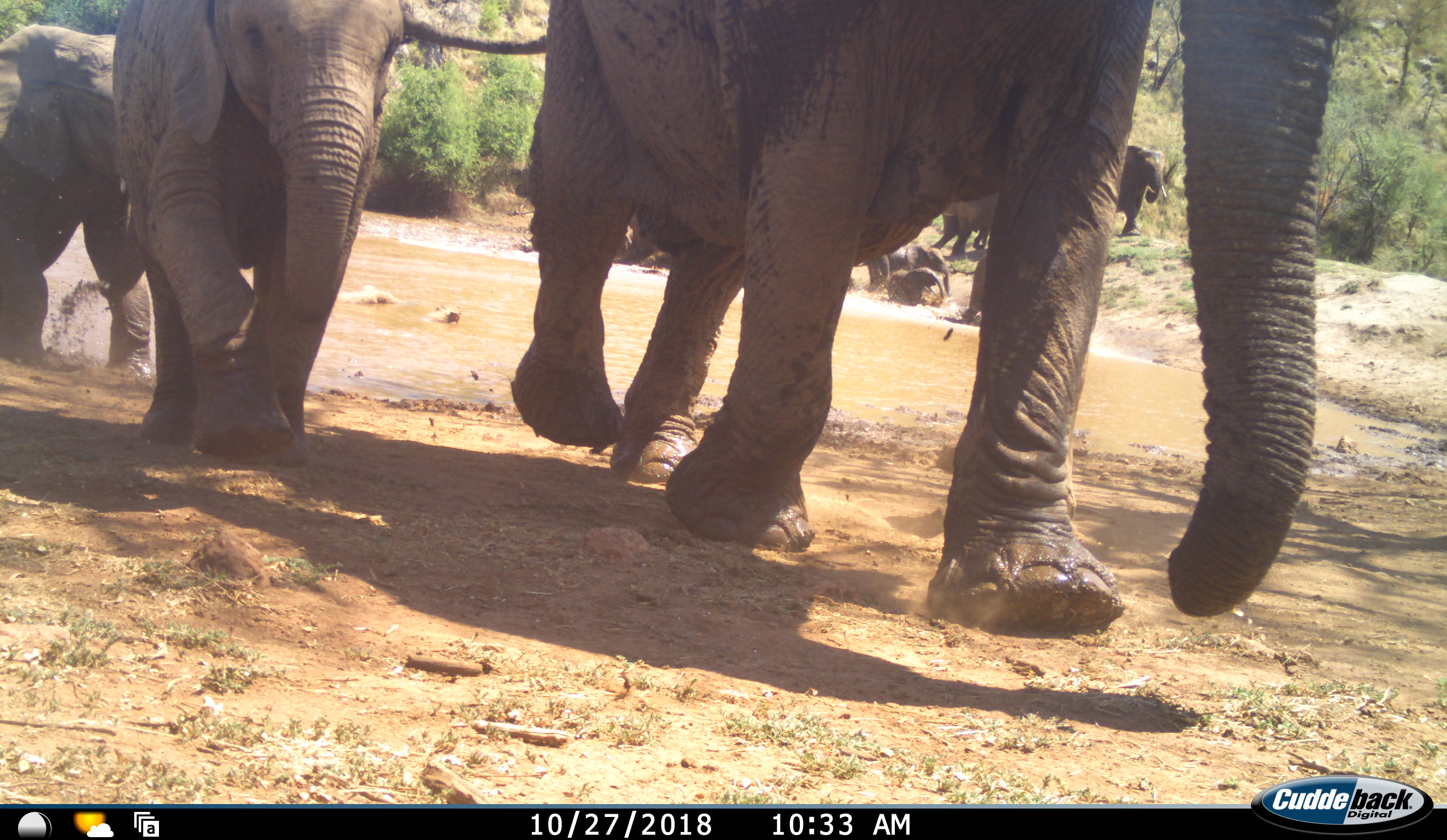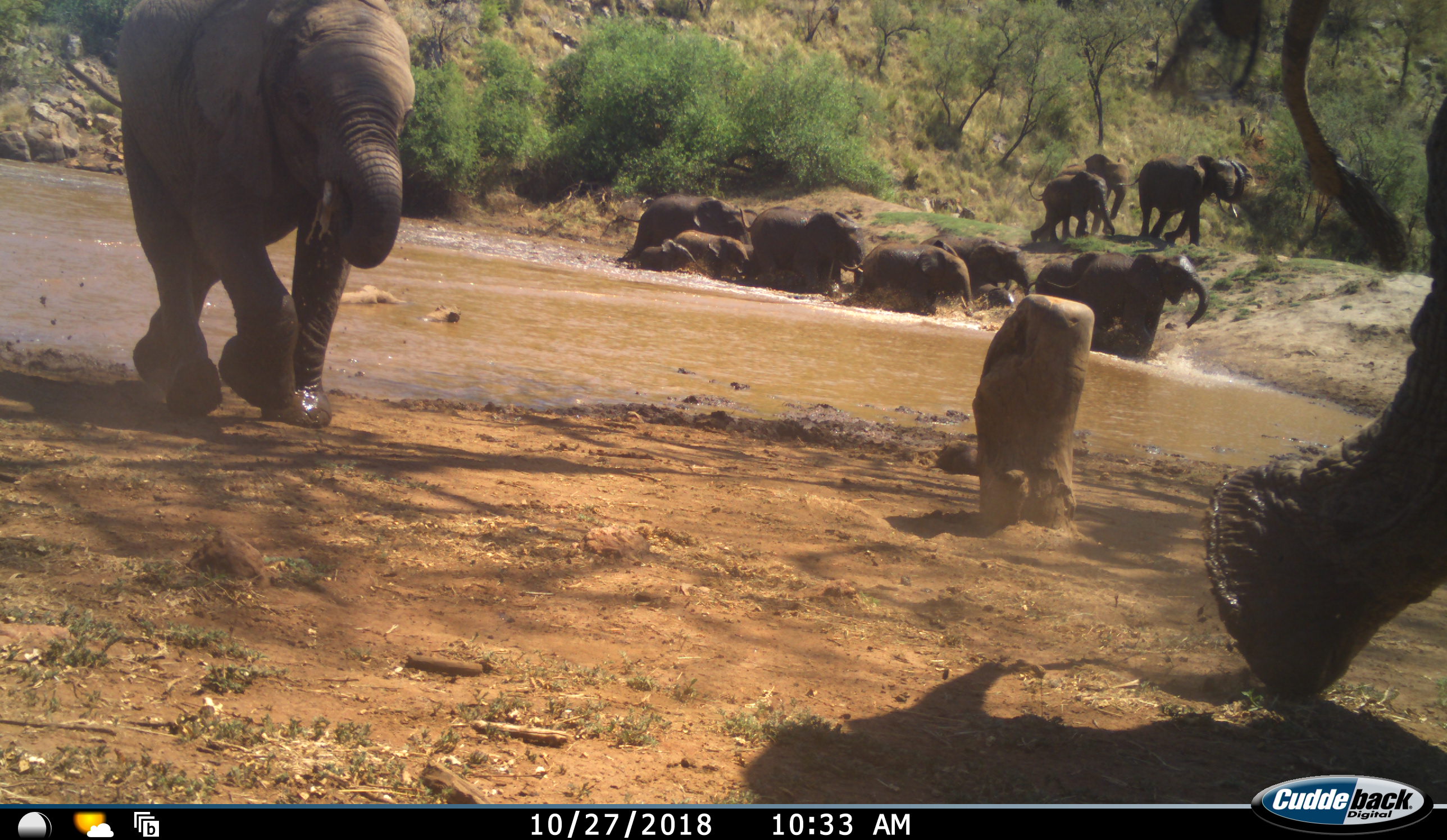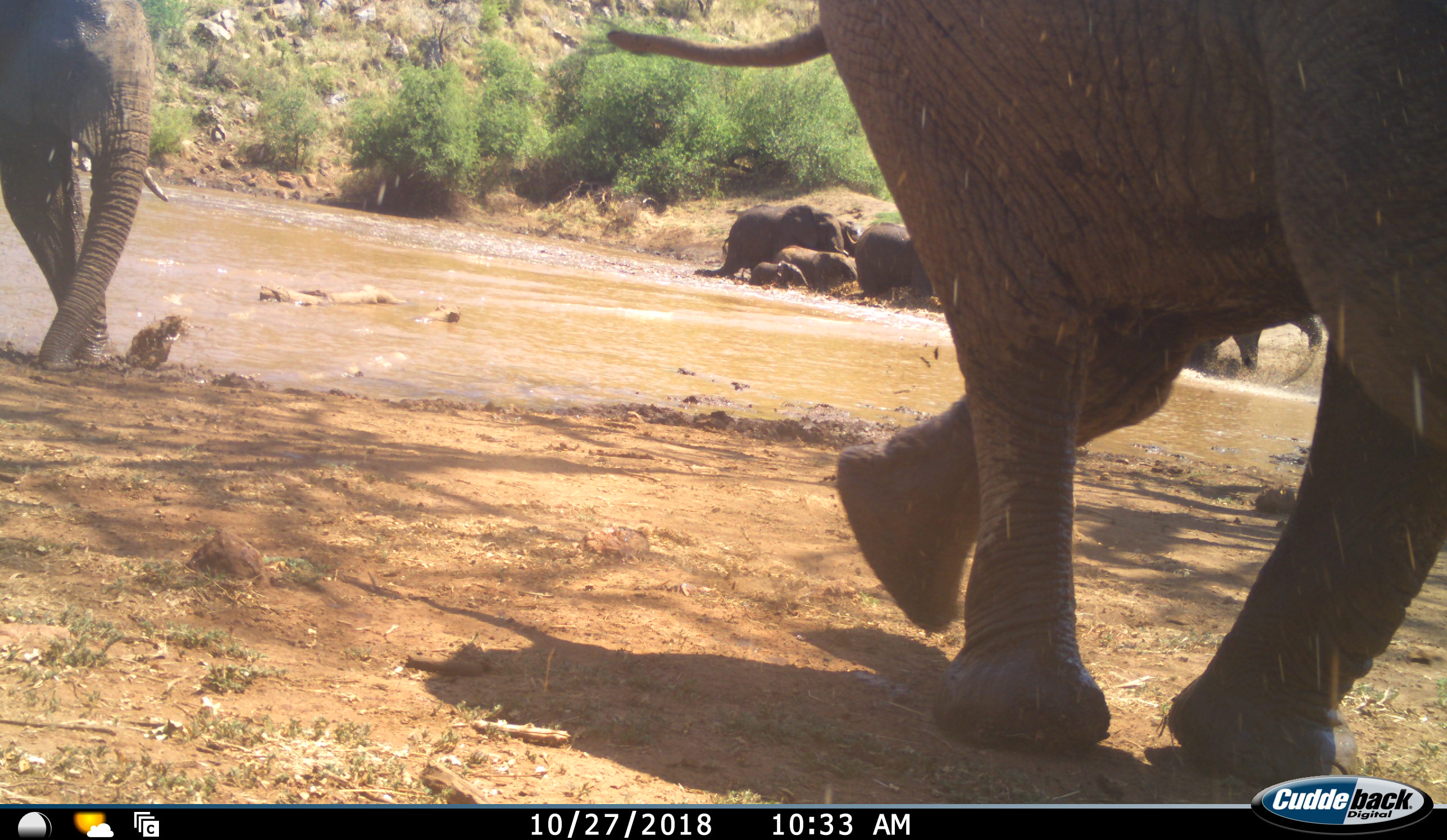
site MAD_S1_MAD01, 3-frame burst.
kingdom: Animalia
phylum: Chordata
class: Mammalia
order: Proboscidea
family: Elephantidae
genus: Loxodonta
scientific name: Loxodonta africana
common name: african bush elephant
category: elephant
Elephant (african bush elephant) (Loxodonta africana), count 11-50. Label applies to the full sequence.